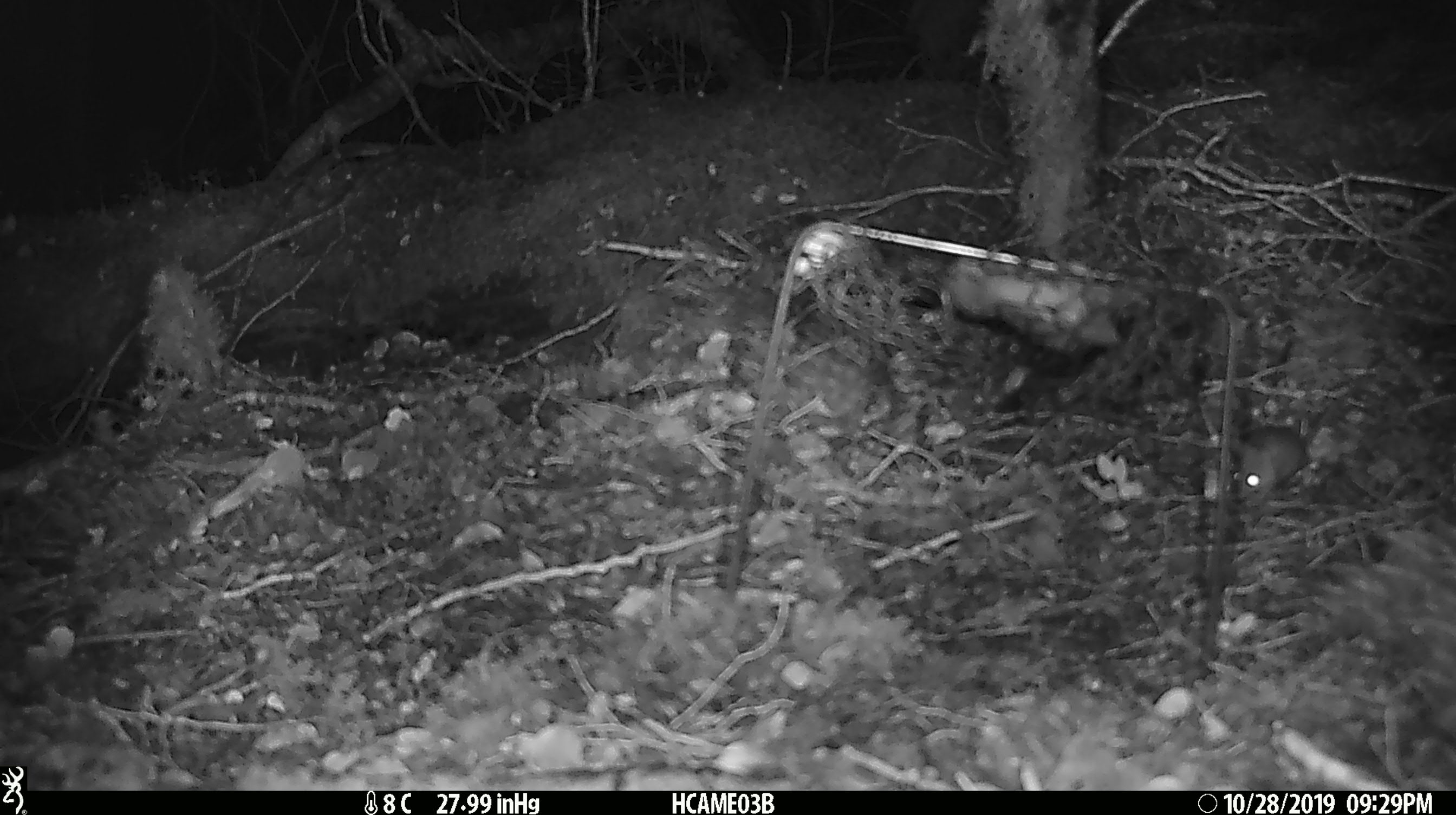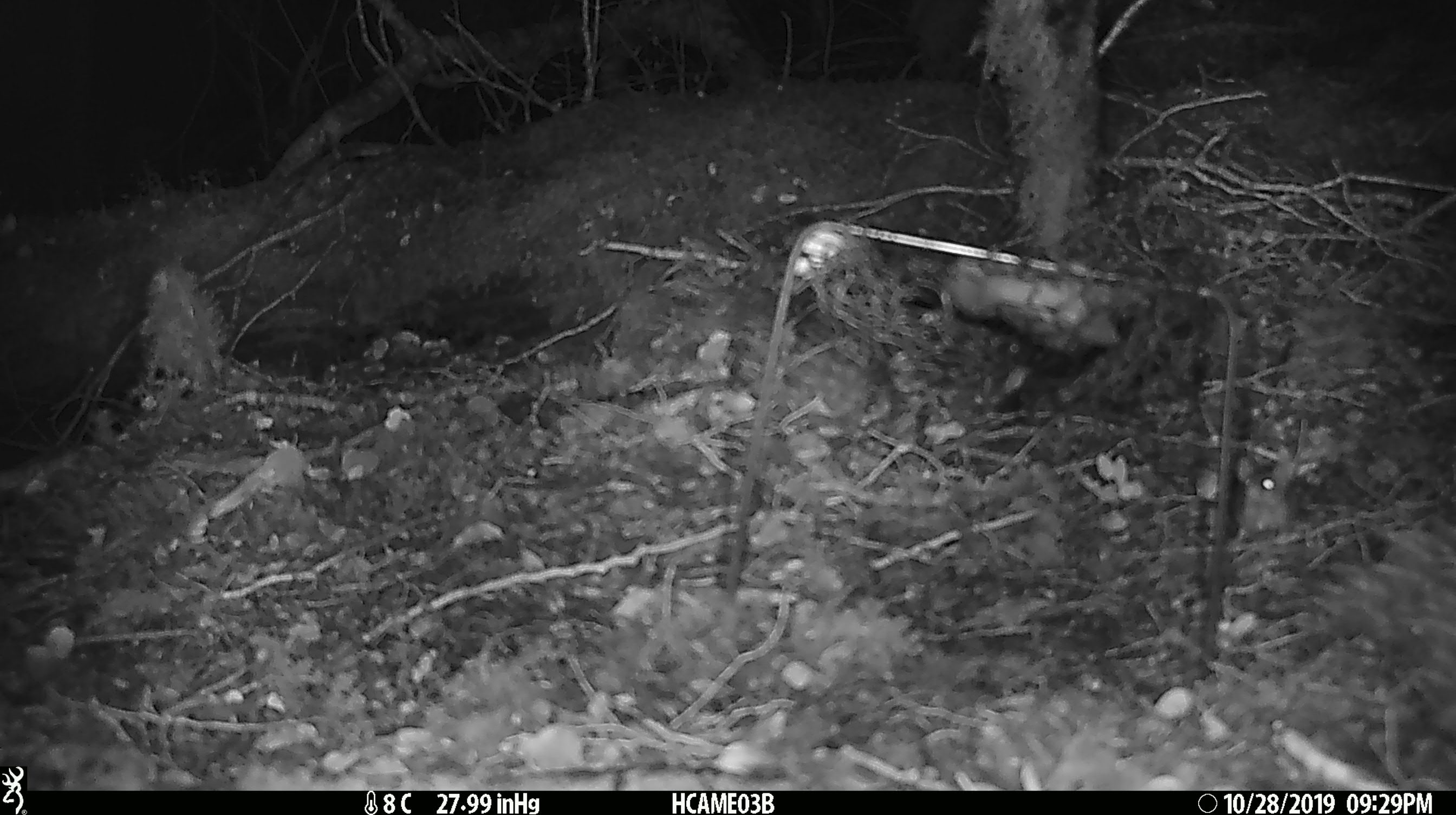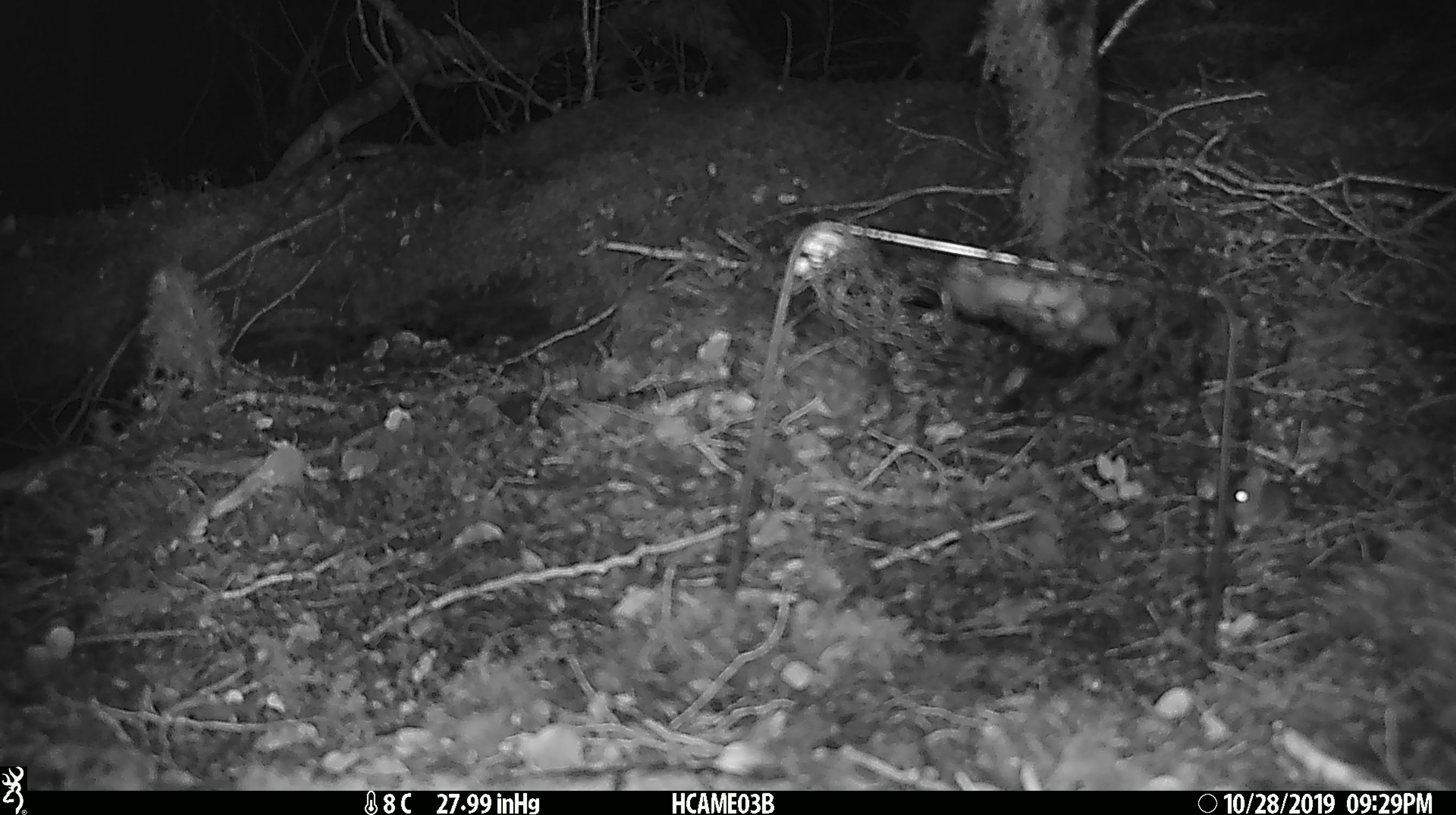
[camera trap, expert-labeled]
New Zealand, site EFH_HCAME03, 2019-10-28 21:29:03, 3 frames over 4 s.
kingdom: Animalia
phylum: Chordata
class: Mammalia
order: Rodentia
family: Muridae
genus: Mus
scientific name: Mus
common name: mouse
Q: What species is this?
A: Mouse (Mus).